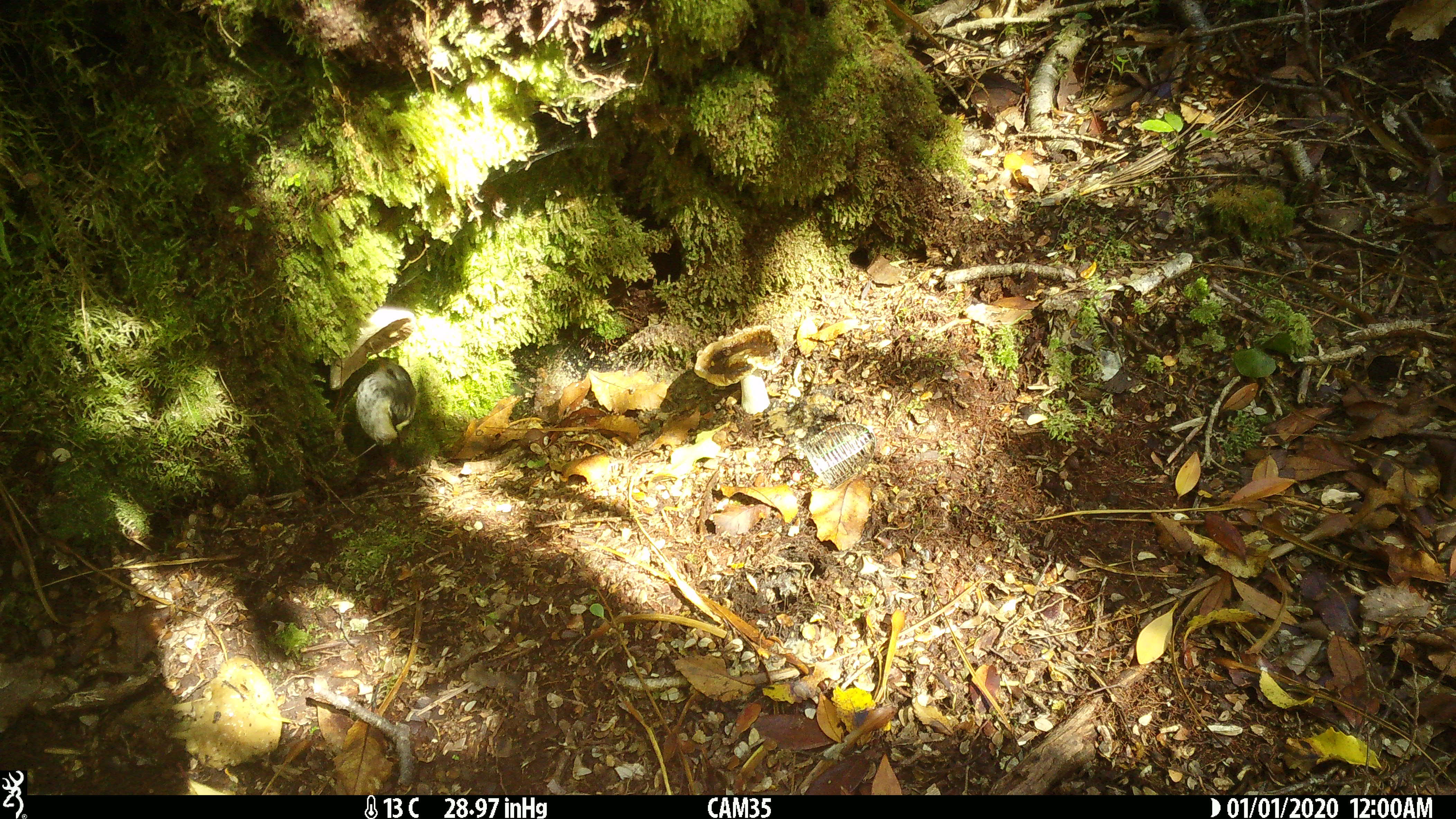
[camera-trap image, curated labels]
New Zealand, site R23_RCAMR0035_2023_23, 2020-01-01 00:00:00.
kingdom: Animalia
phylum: Chordata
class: Aves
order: Passeriformes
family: Acanthisittidae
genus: Acanthisitta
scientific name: Acanthisitta chloris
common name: rifleman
Rifleman (Acanthisitta chloris).